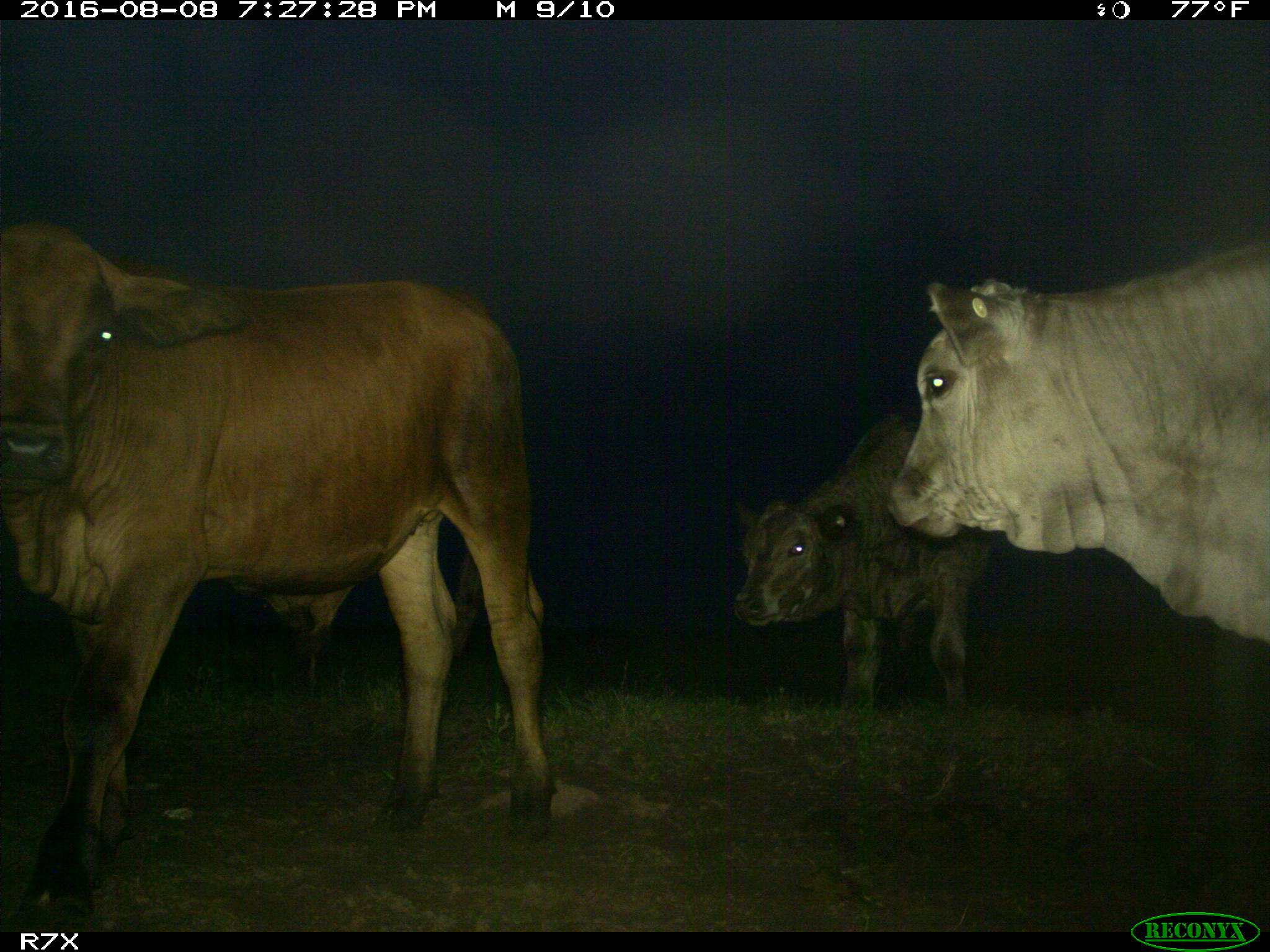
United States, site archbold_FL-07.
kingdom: Animalia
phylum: Chordata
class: Mammalia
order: Artiodactyla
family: Bovidae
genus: Bos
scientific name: Bos taurus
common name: domestic cow